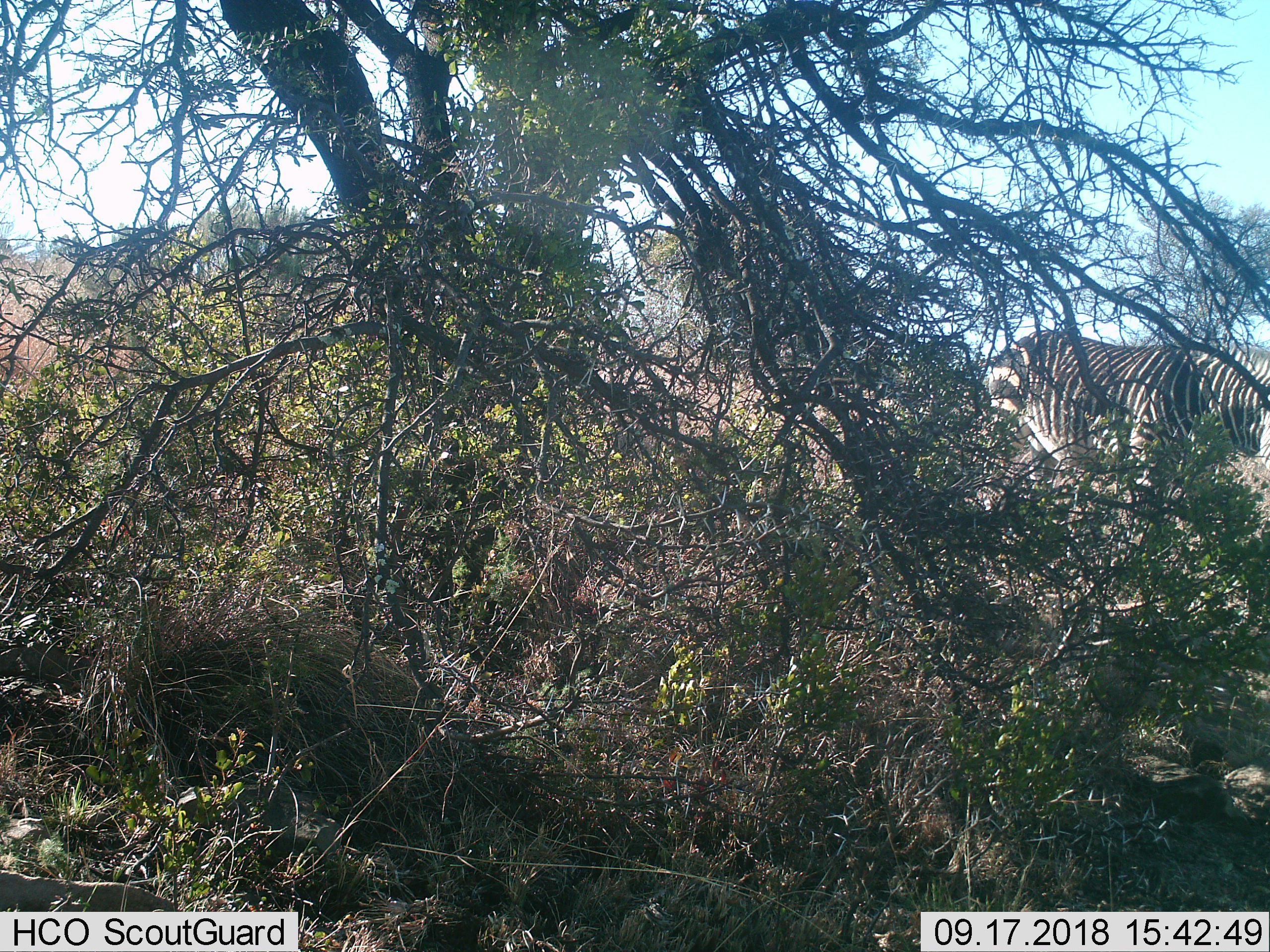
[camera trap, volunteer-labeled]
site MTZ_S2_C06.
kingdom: Animalia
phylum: Chordata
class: Mammalia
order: Perissodactyla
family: Equidae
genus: Equus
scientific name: Equus zebra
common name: mountain zebra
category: zebramountain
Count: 1.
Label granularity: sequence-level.